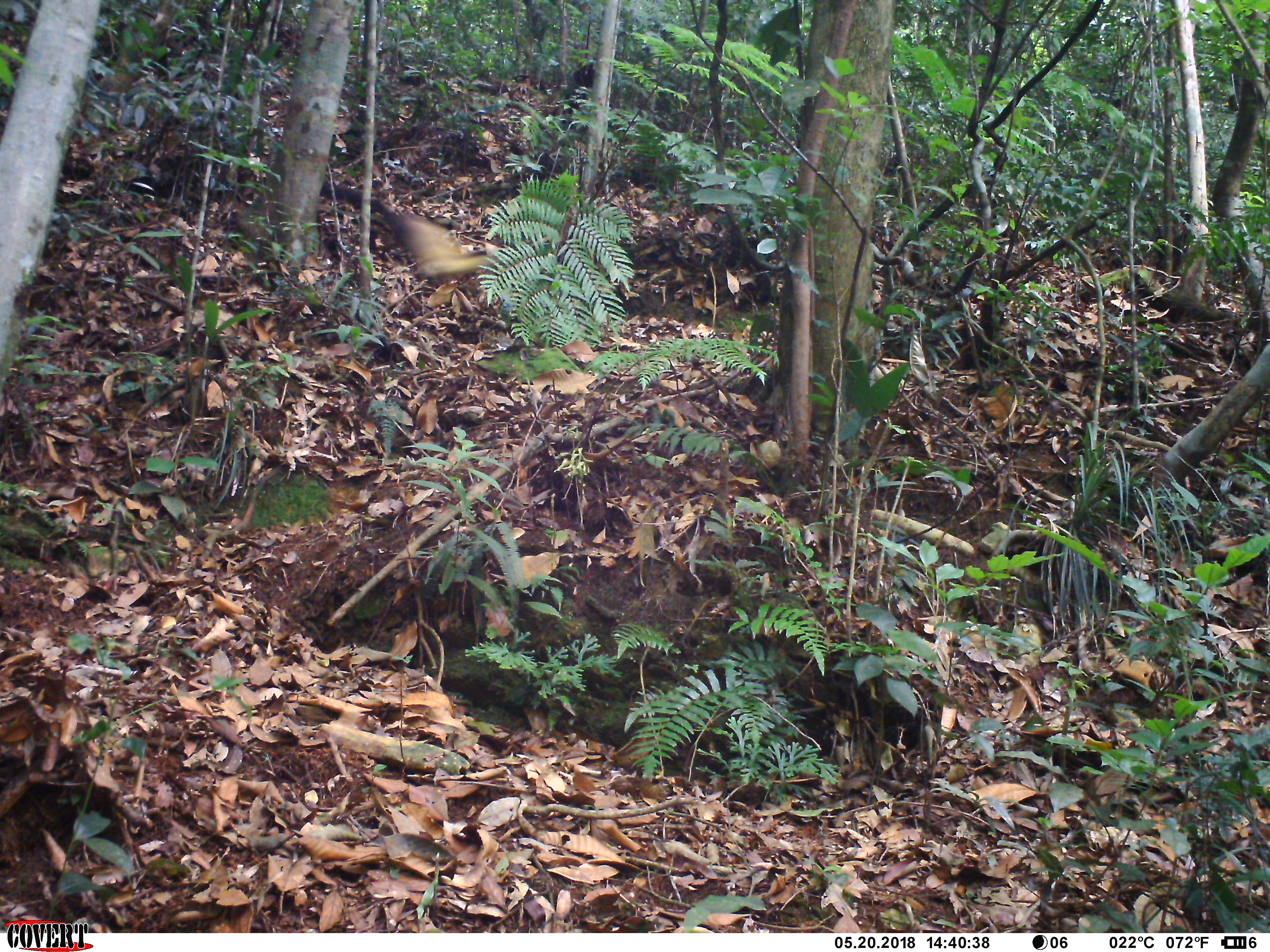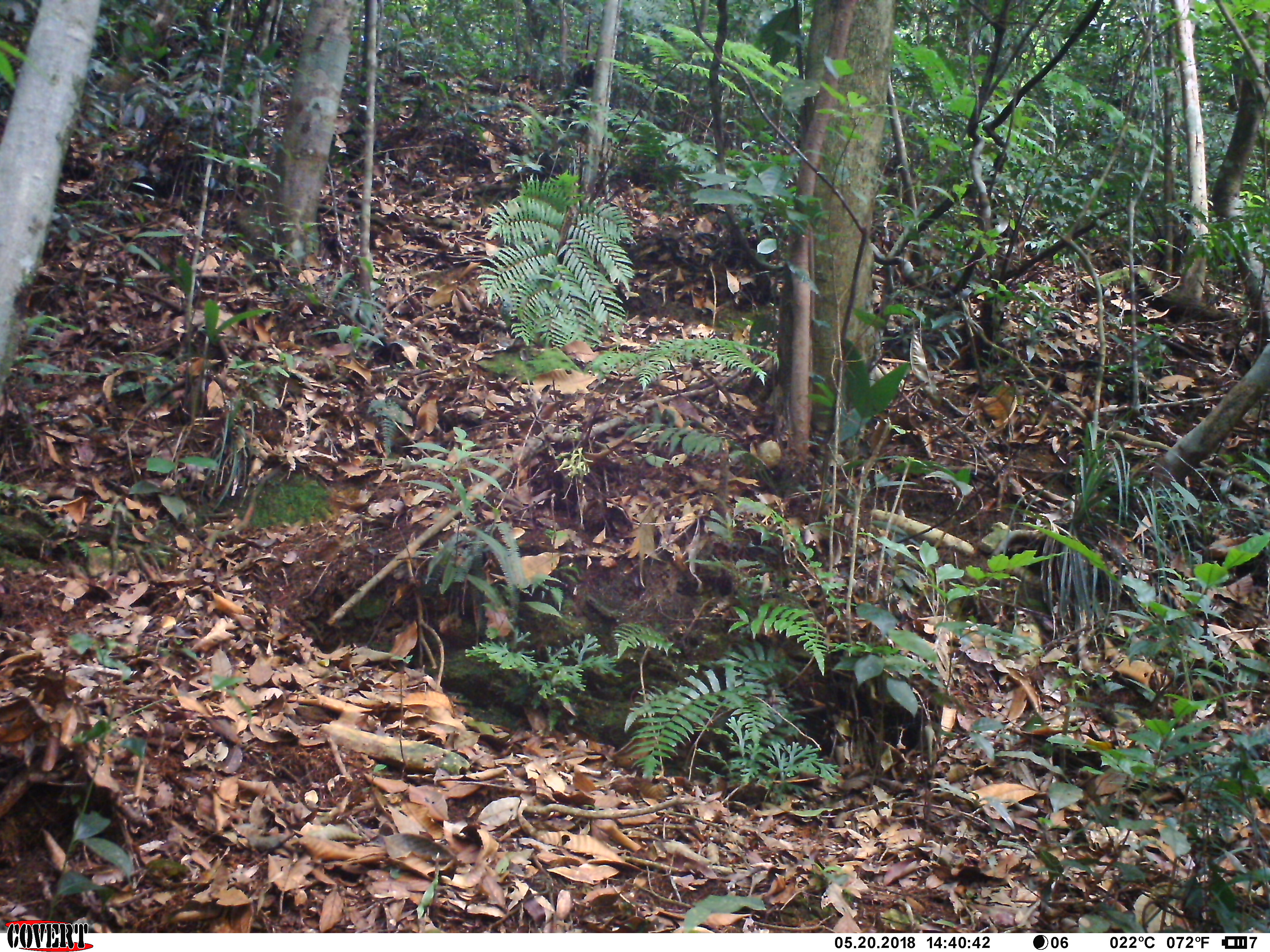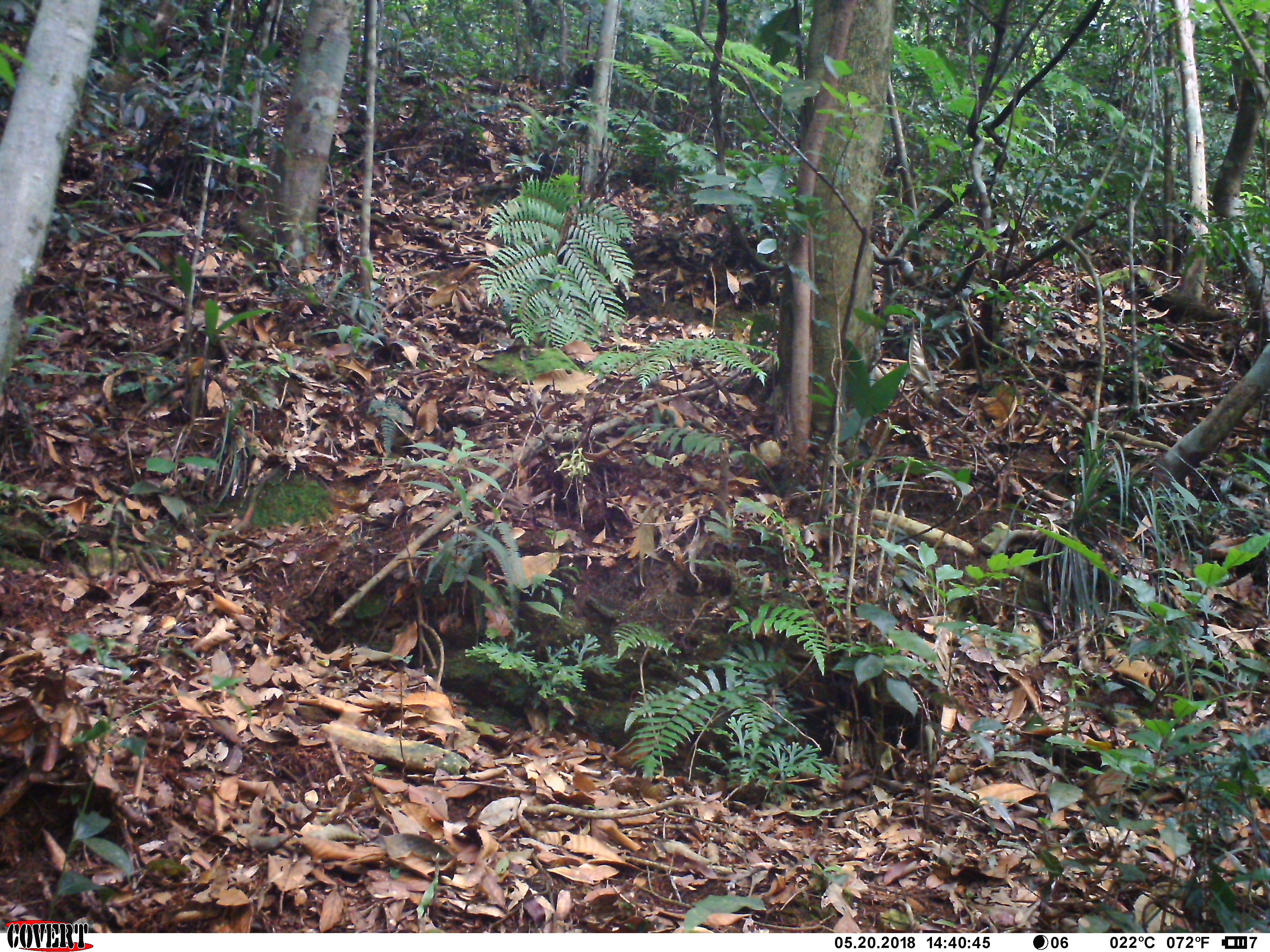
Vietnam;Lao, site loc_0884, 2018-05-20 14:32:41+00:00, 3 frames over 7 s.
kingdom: Animalia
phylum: Chordata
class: Mammalia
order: Carnivora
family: Mustelidae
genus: Martes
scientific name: Martes flavigula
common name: yellow-throated marten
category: yellow throated marten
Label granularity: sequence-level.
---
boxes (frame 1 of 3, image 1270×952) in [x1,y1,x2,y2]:
yellow throated marten: [315,175,493,280]